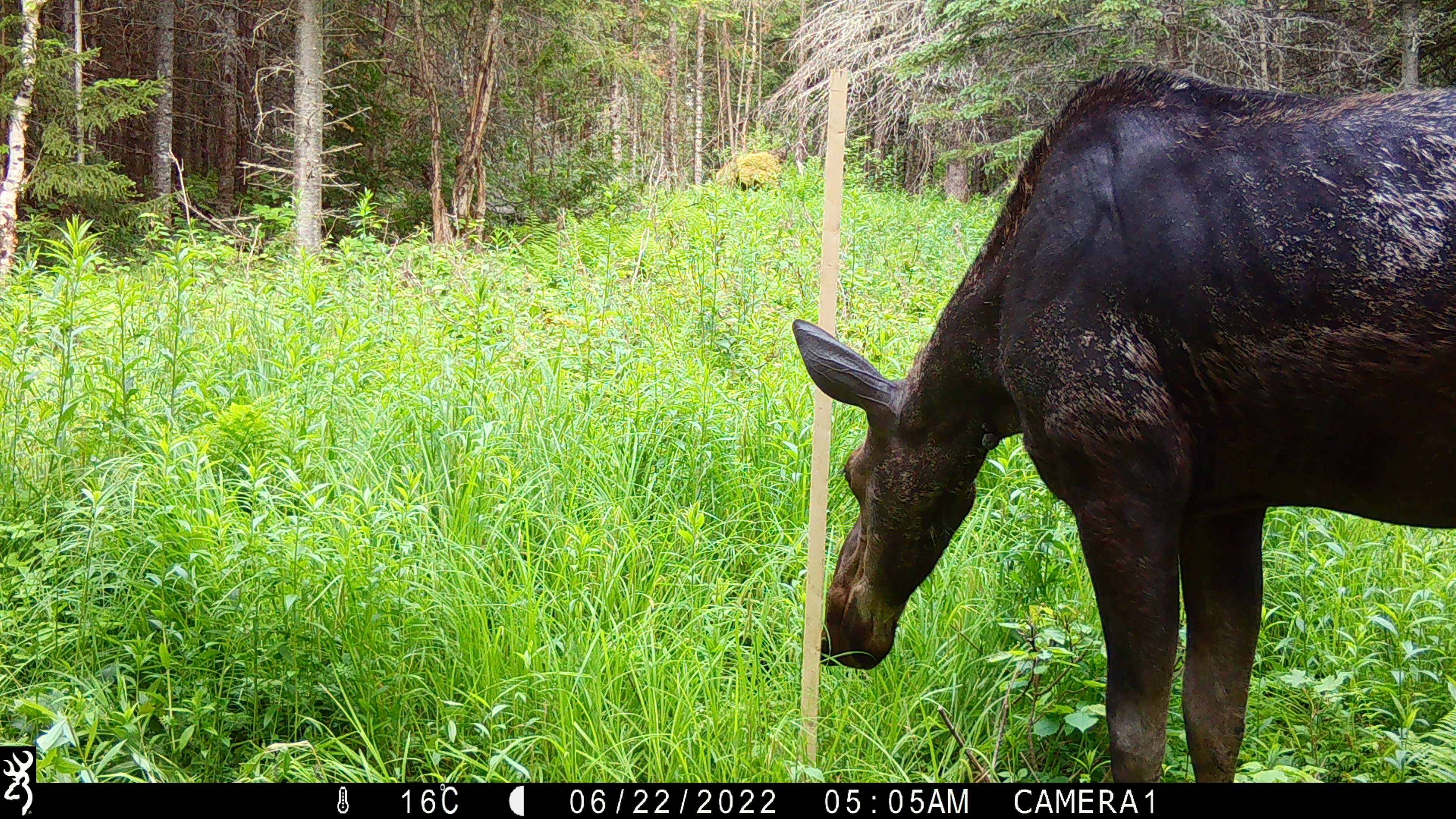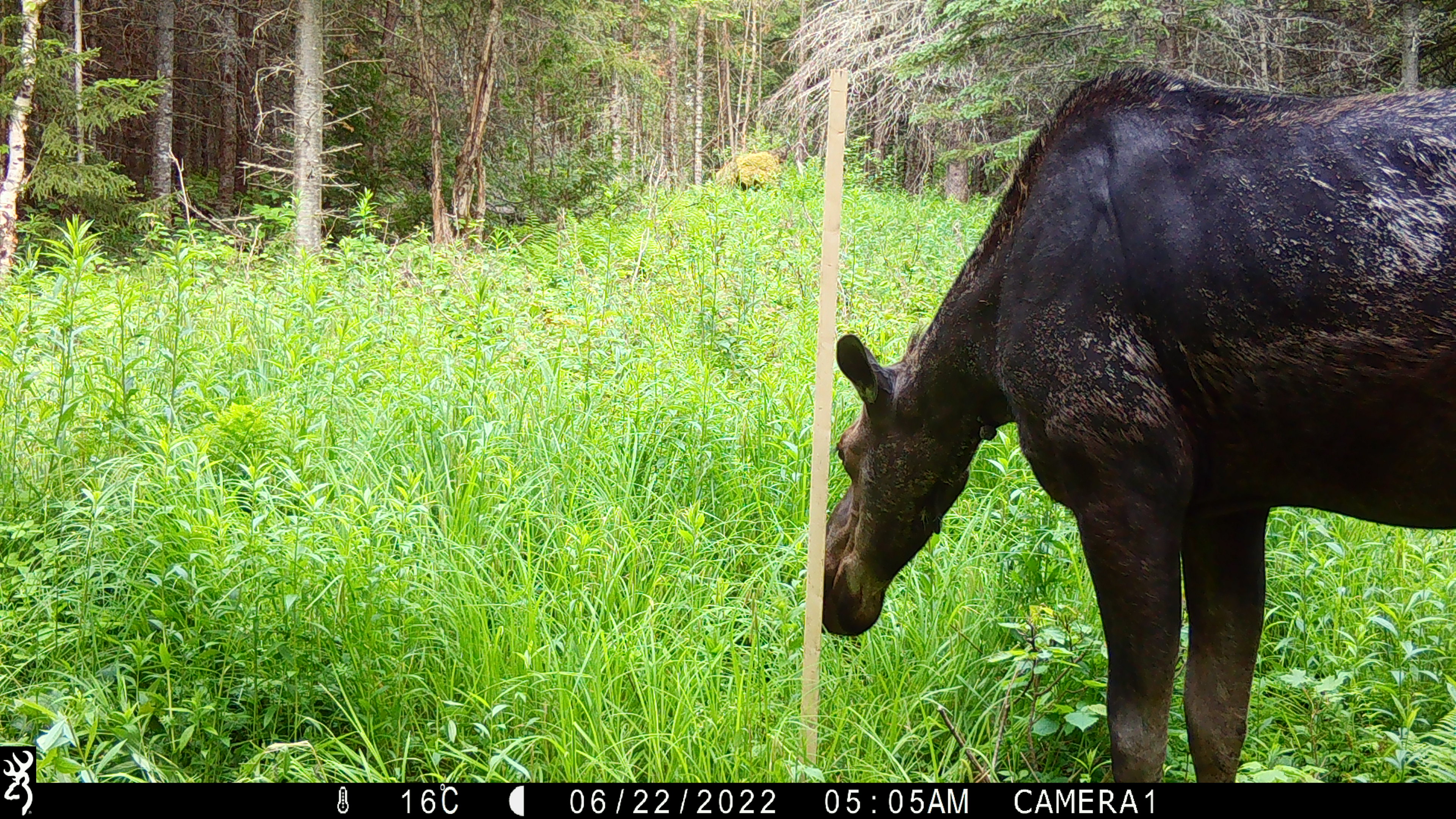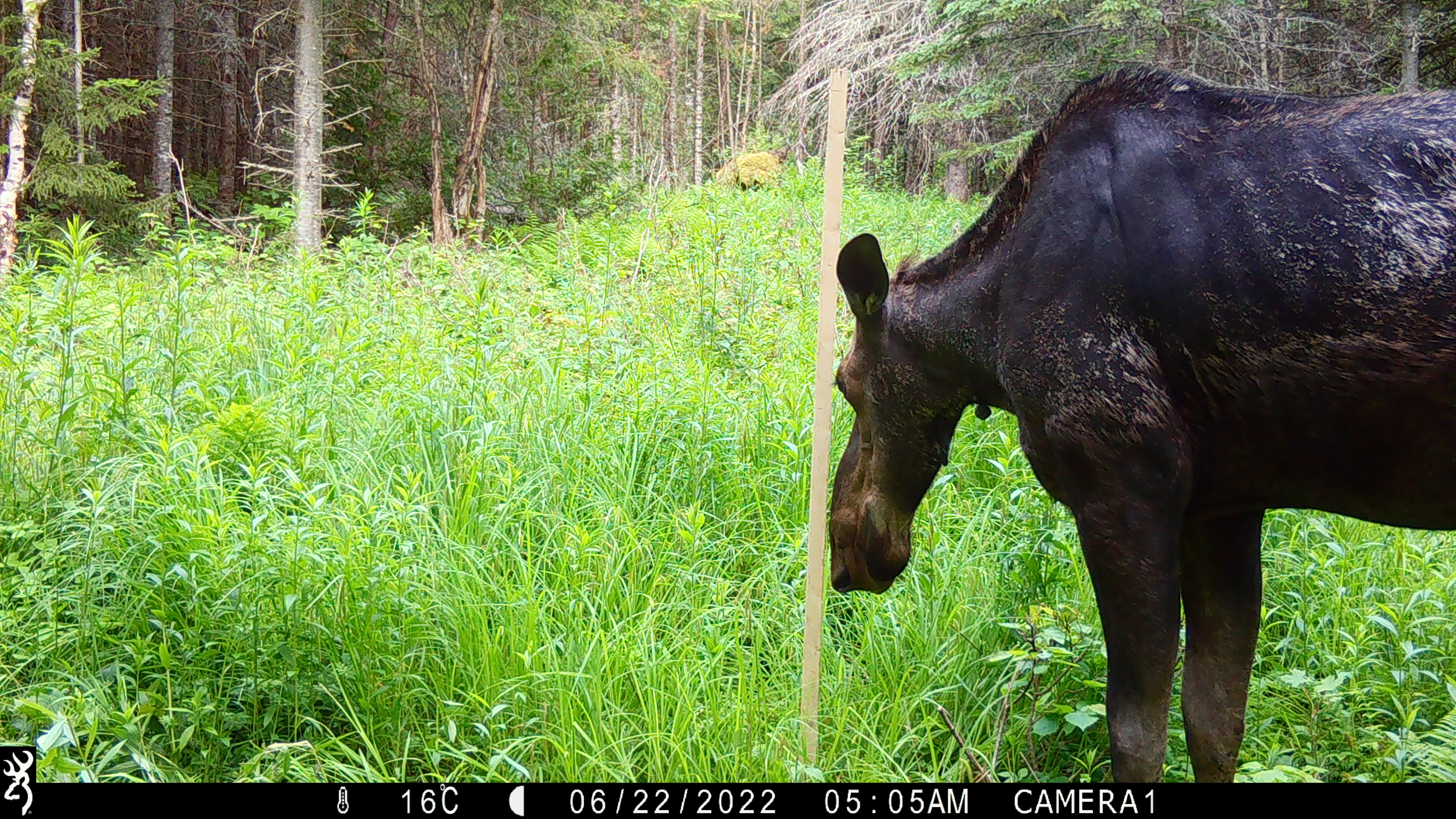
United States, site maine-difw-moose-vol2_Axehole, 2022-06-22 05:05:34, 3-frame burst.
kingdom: Animalia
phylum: Chordata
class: Mammalia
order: Artiodactyla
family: Cervidae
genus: Alces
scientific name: Alces alces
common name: moose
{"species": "moose (Alces alces)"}